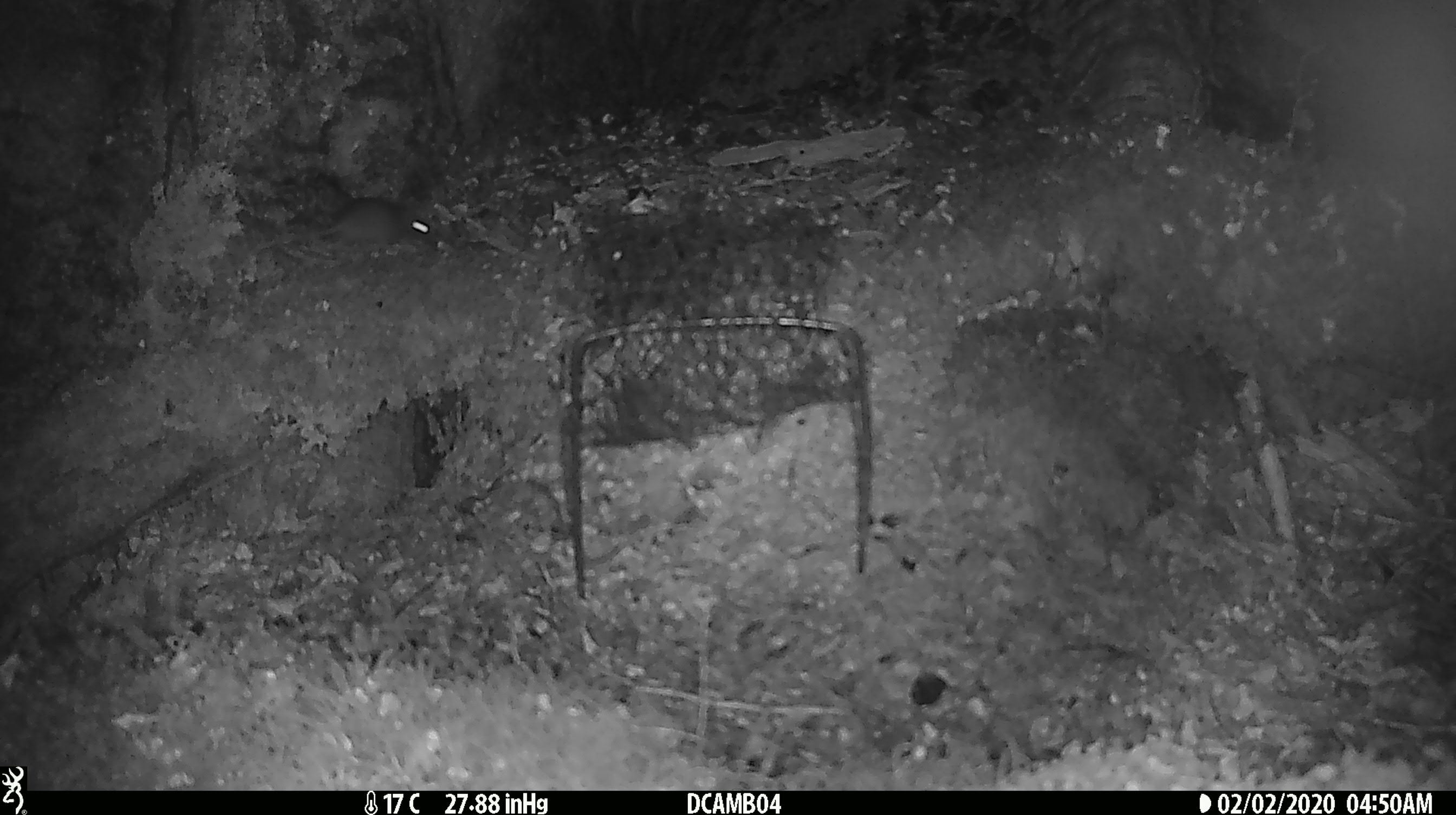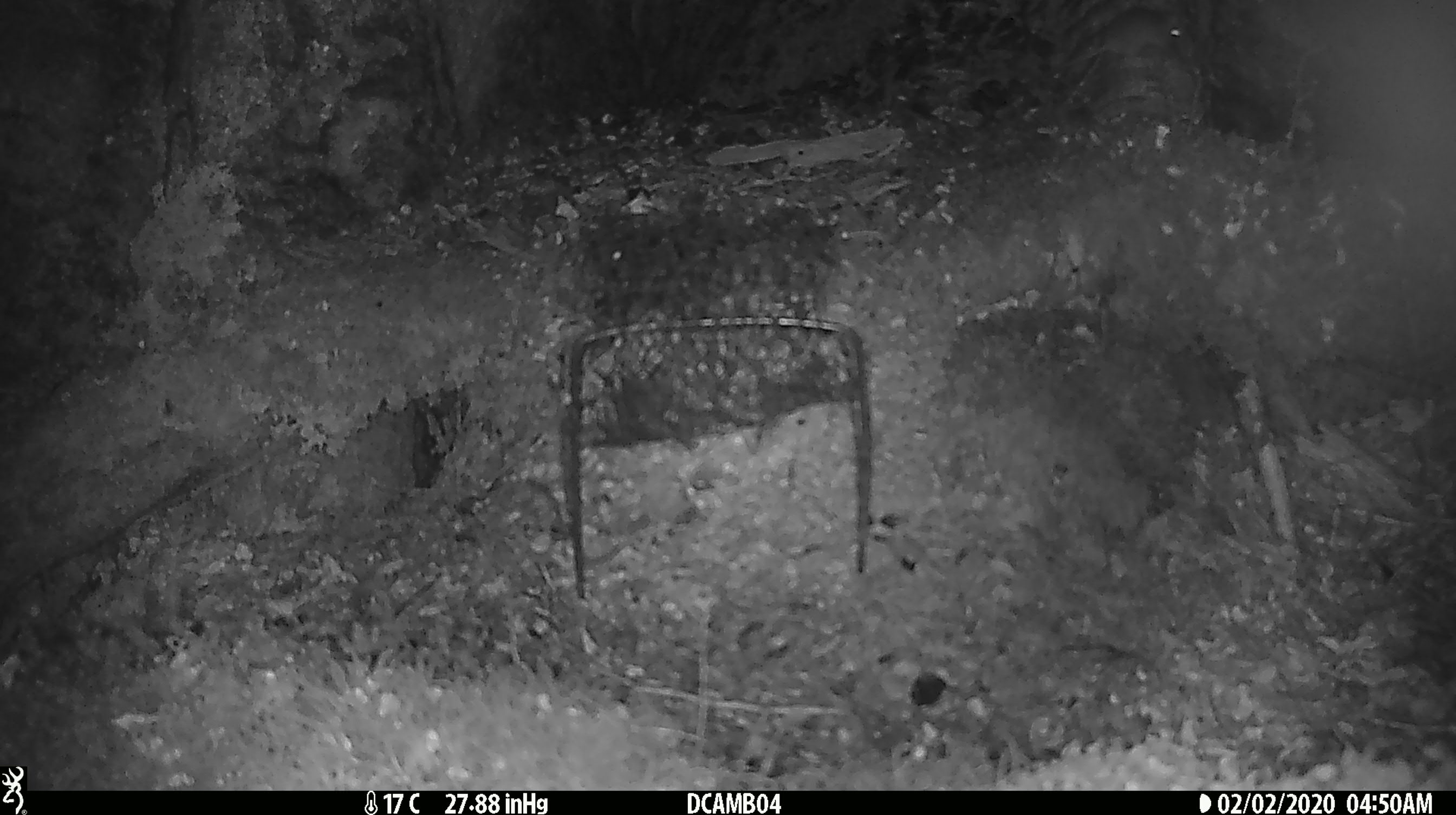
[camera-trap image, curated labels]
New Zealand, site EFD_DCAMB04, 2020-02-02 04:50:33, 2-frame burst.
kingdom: Animalia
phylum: Chordata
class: Mammalia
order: Rodentia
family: Muridae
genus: Mus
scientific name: Mus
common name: mouse